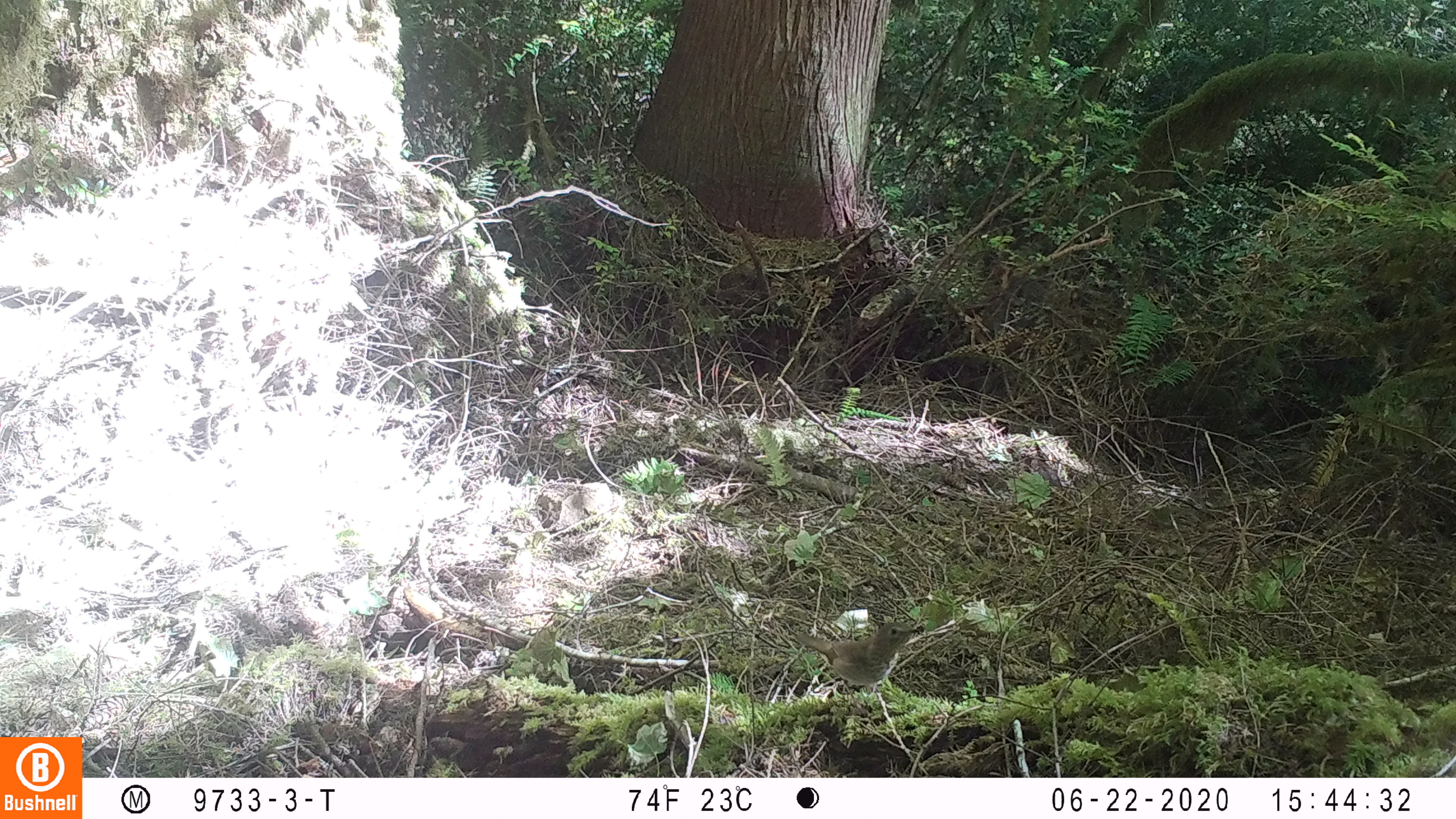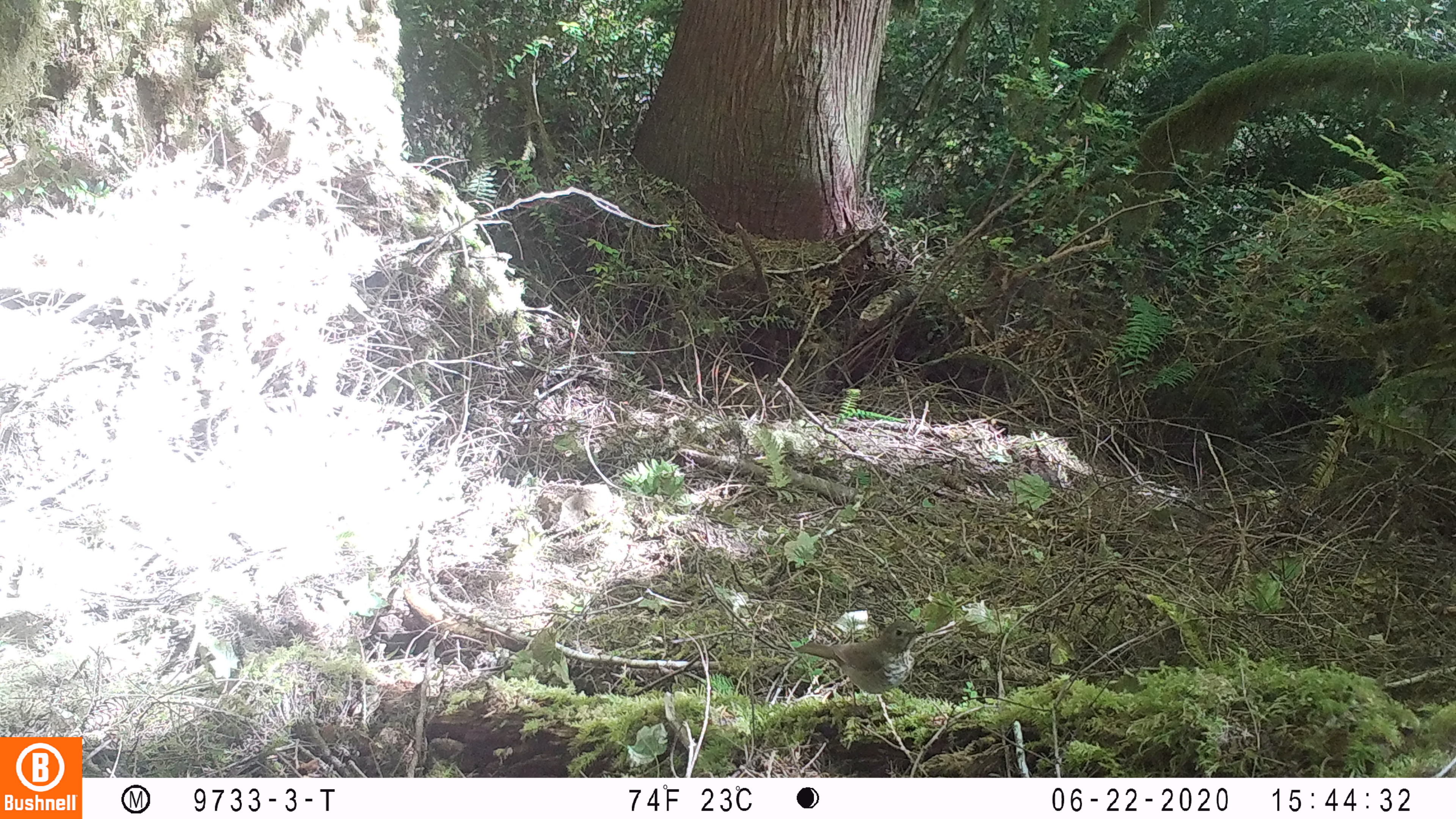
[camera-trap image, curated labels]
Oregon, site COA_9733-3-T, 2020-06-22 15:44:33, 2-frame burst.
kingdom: Animalia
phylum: Chordata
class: Aves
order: Passeriformes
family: Turdidae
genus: Catharus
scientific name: Catharus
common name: brown thrushes and nightingale-thrushes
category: catharus species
Catharus species (brown thrushes and nightingale-thrushes) (Catharus).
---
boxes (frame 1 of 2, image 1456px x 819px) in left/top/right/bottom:
catharus species: 792/621/917/691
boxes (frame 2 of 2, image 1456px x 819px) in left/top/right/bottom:
catharus species: 792/617/925/691